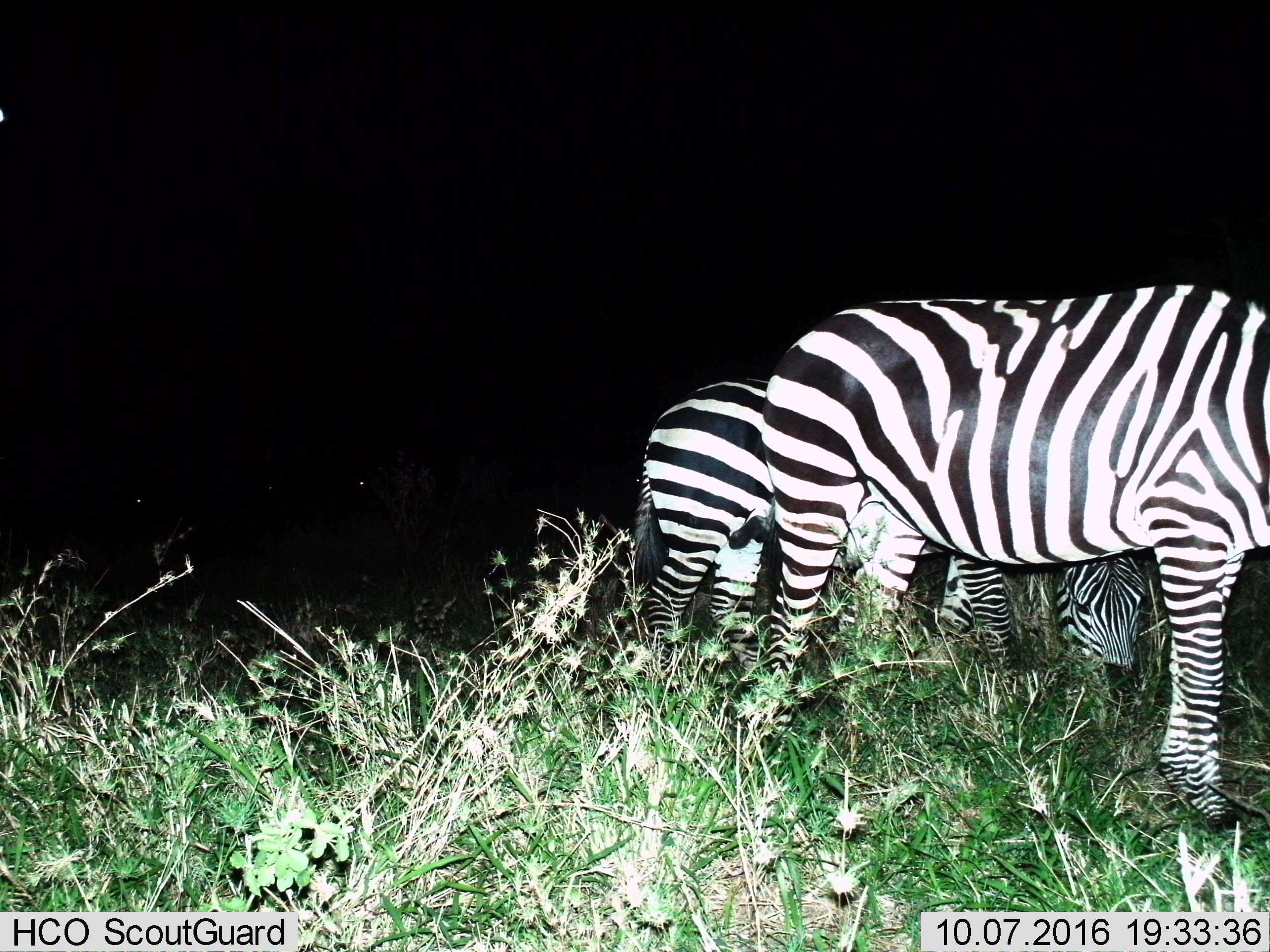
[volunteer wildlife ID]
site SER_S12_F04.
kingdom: Animalia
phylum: Chordata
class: Mammalia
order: Perissodactyla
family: Equidae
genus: Equus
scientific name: Equus quagga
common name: plains zebra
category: zebraplains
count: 3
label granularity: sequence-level